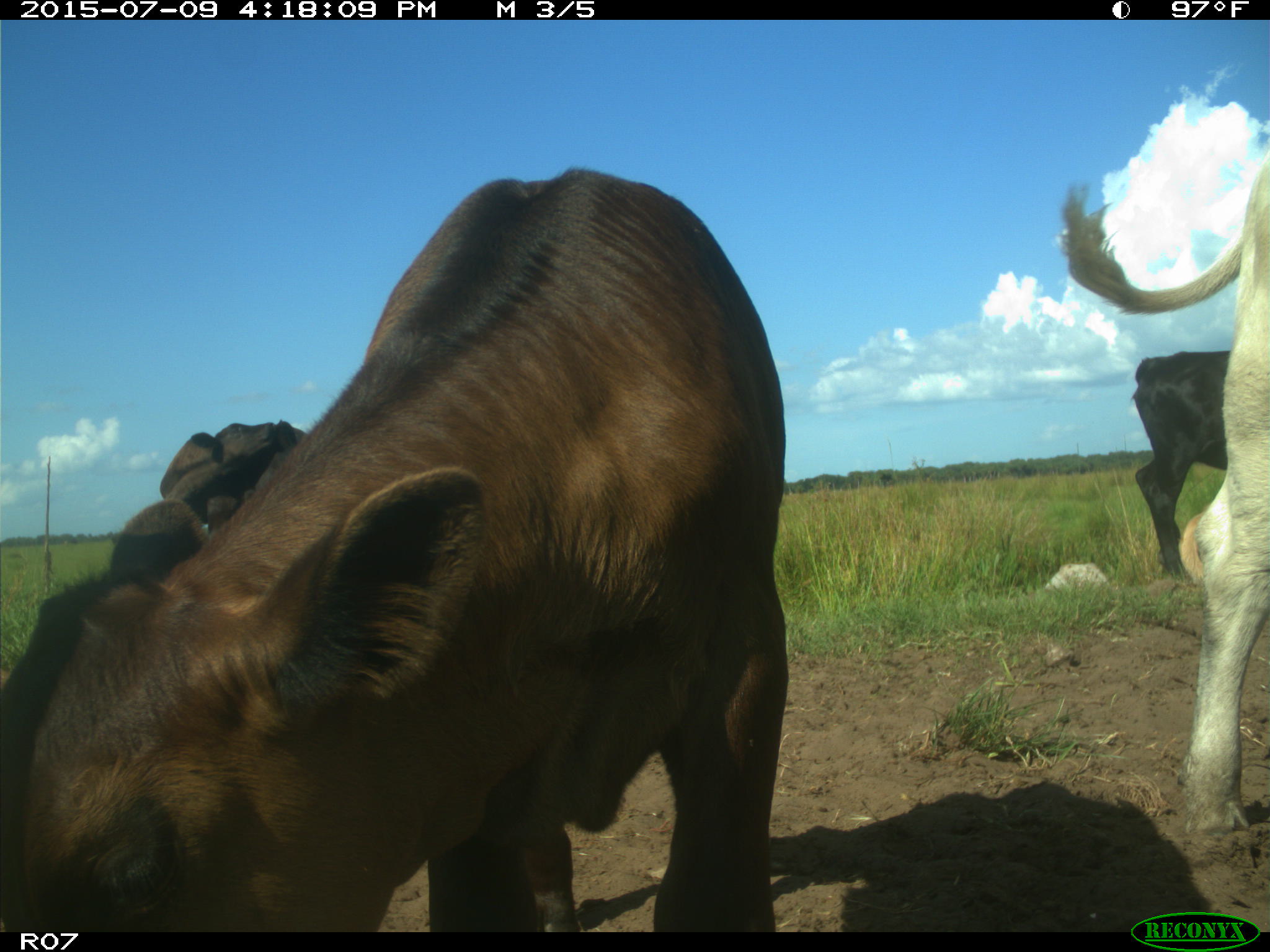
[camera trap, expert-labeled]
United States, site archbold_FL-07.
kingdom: Animalia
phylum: Chordata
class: Mammalia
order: Artiodactyla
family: Bovidae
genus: Bos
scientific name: Bos taurus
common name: domestic cow